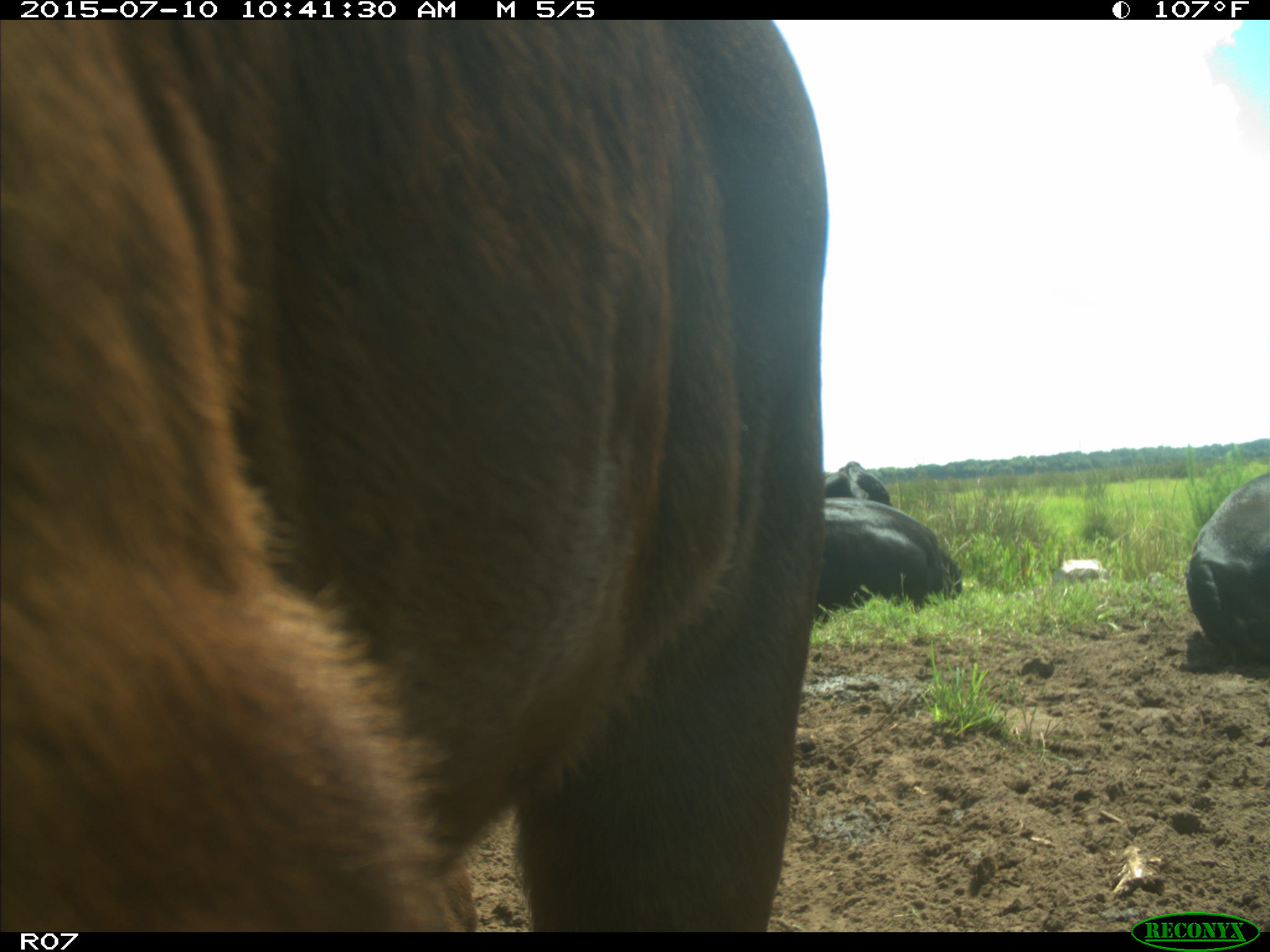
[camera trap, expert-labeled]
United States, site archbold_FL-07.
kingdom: Animalia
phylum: Chordata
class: Mammalia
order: Artiodactyla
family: Bovidae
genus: Bos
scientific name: Bos taurus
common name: domestic cow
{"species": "Bos taurus (domestic cow)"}